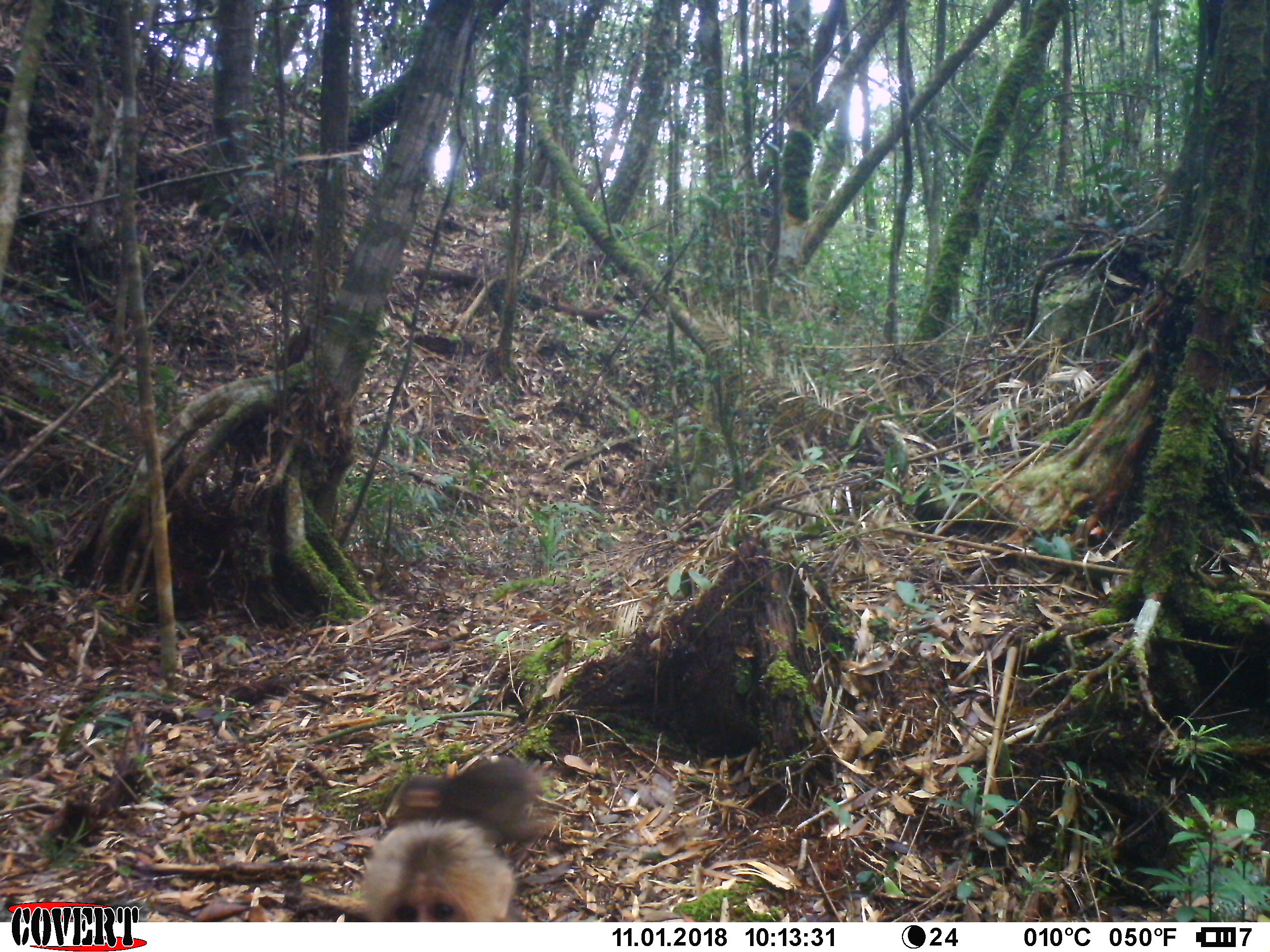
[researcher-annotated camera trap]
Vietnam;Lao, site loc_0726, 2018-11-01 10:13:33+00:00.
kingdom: Animalia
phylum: Chordata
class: Mammalia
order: Primates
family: Cercopithecidae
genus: Macaca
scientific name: Macaca arctoides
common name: stump-tailed macaque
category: stump tailed macaque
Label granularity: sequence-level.